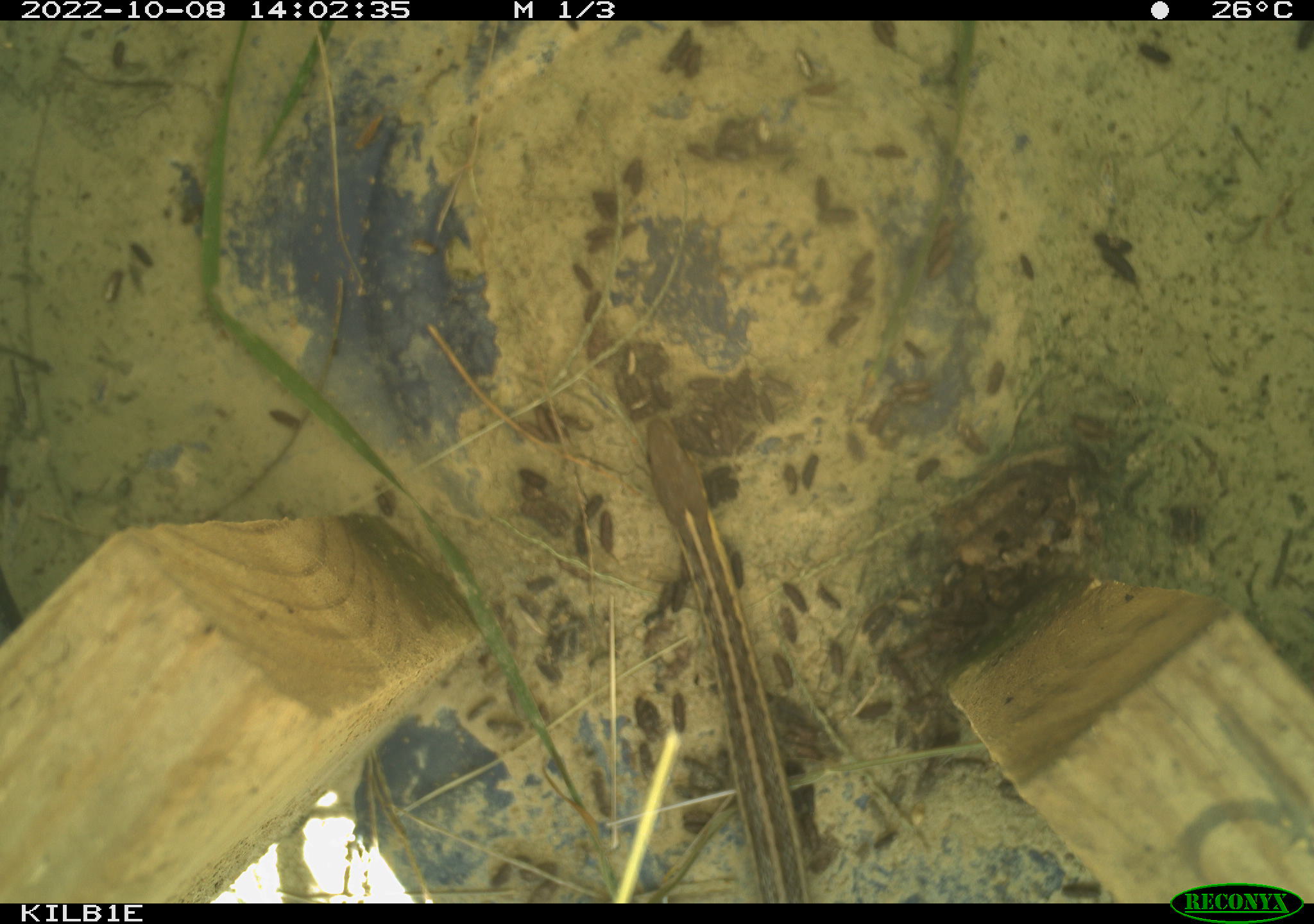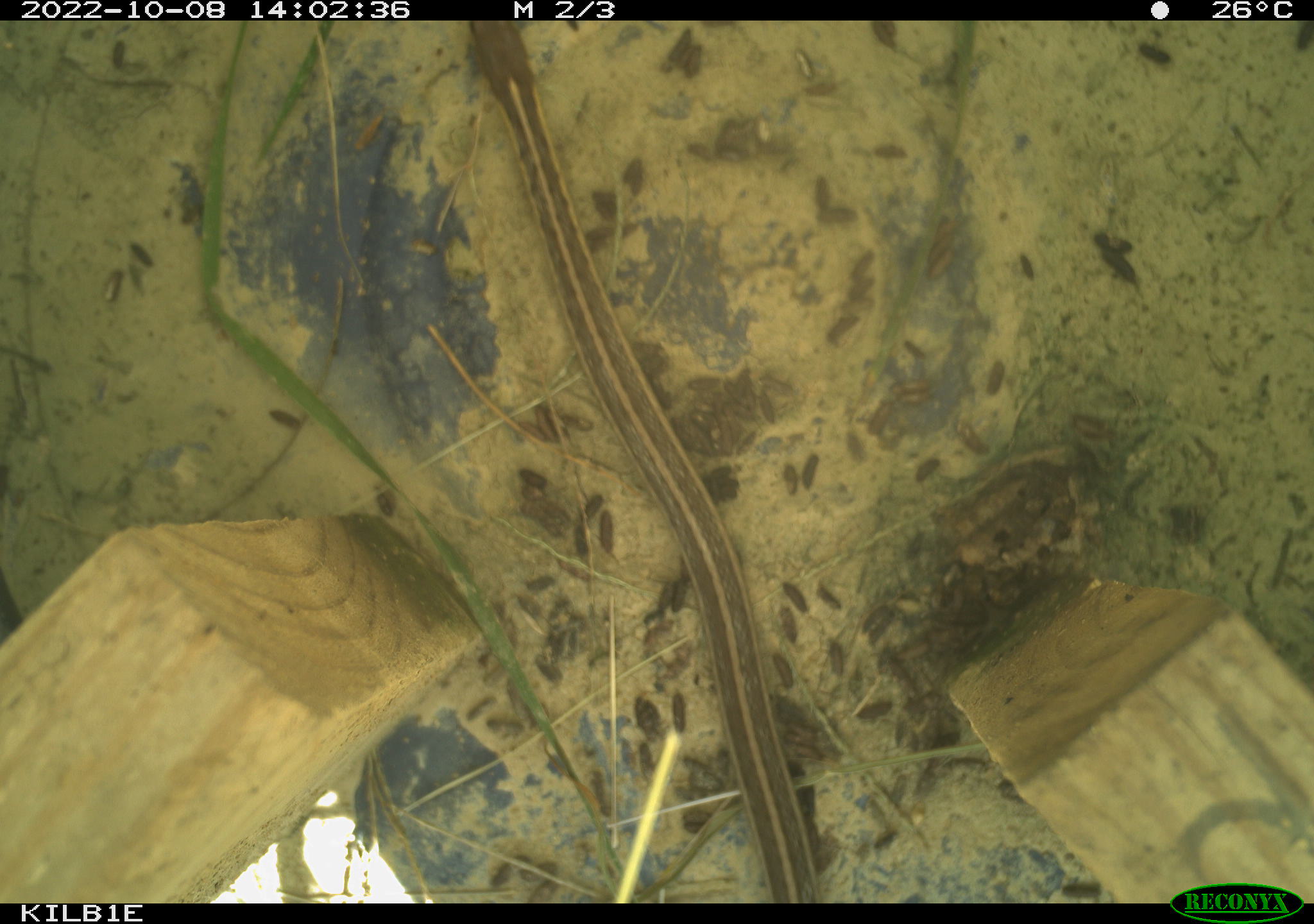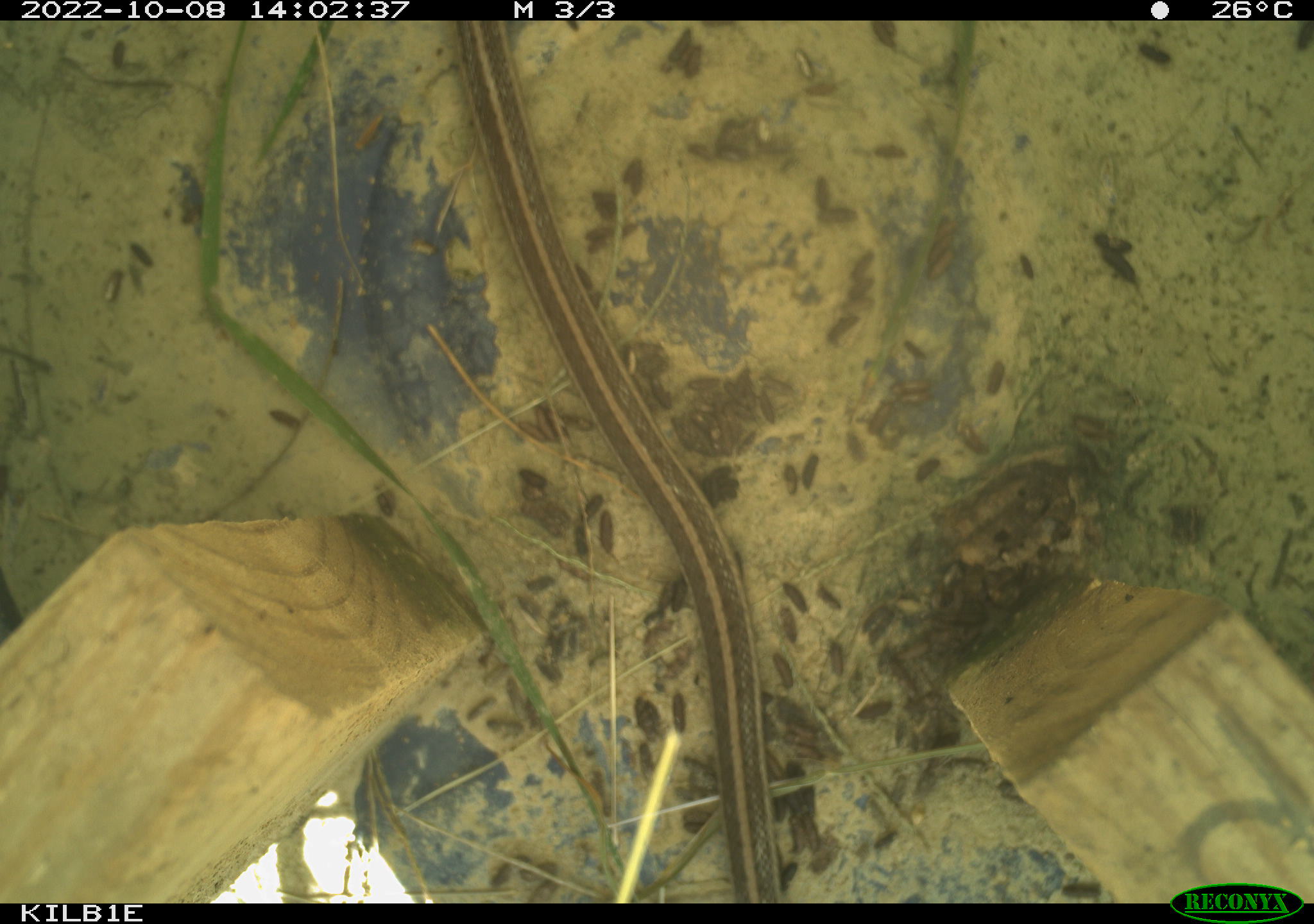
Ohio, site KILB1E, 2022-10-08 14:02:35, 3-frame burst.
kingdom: Animalia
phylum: Chordata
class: Reptilia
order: Squamata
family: Colubridae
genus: Thamnophis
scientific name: Thamnophis sirtalis sirtalis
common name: eastern gartersnake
Eastern gartersnake (Thamnophis sirtalis sirtalis).